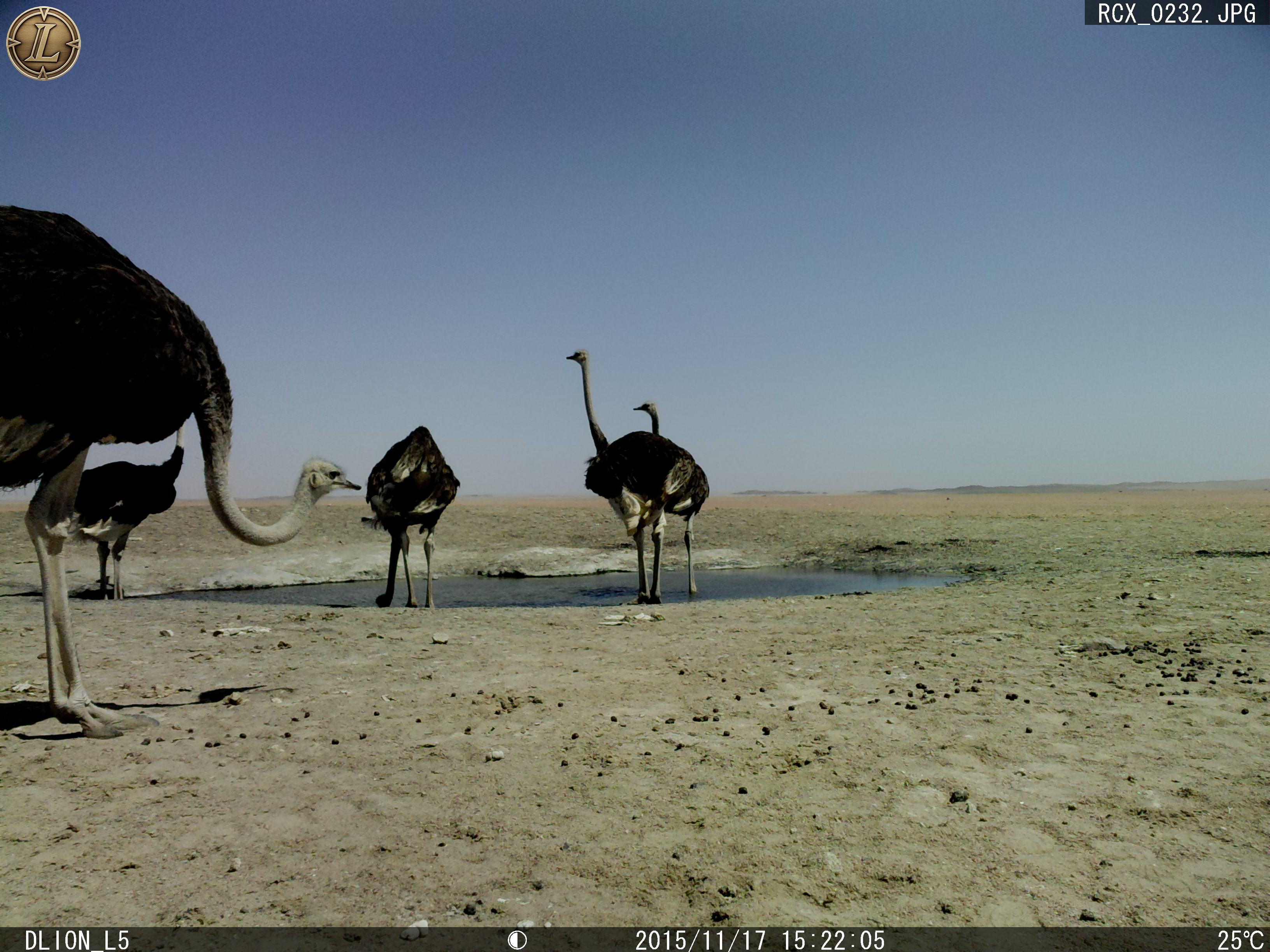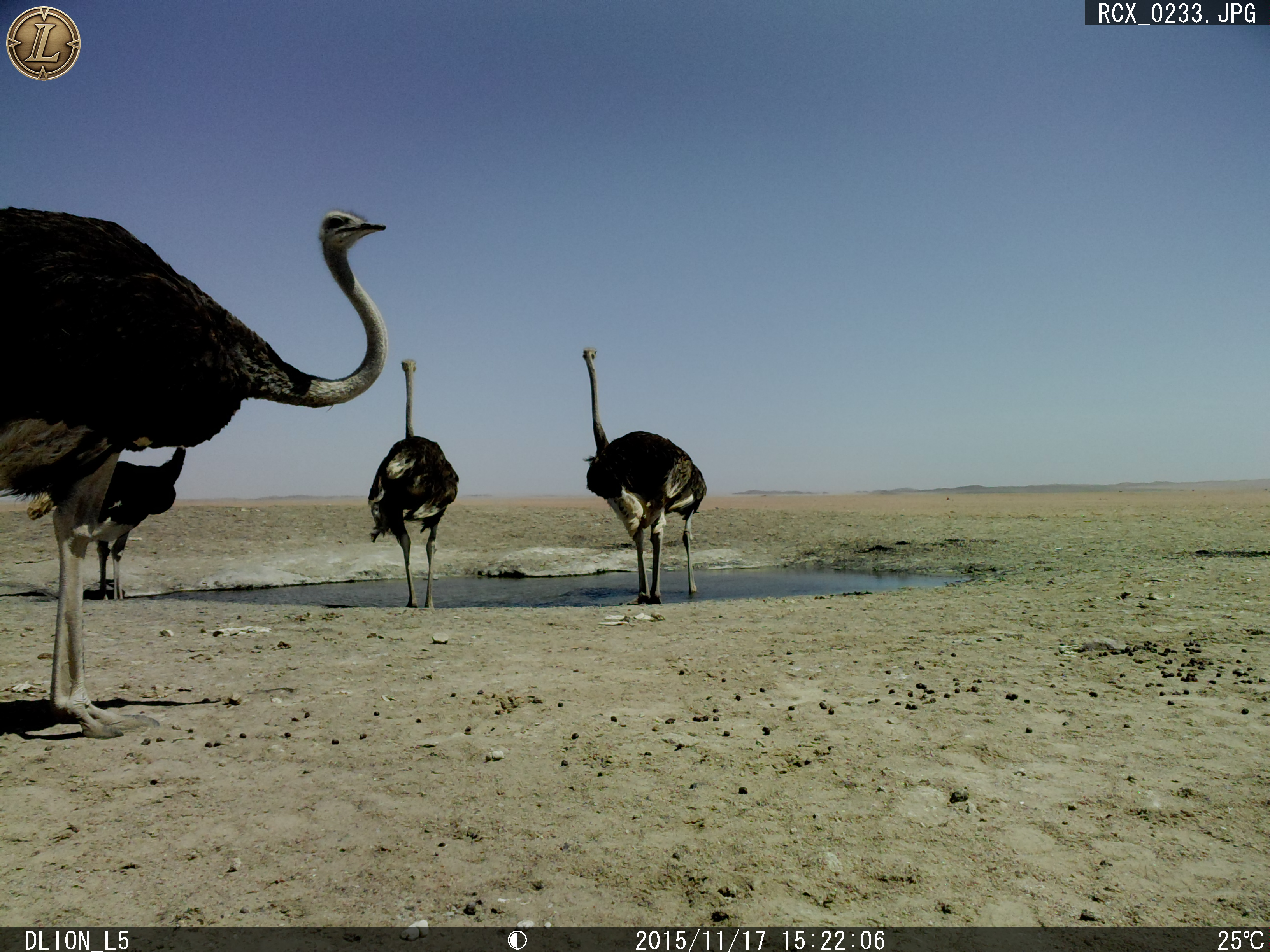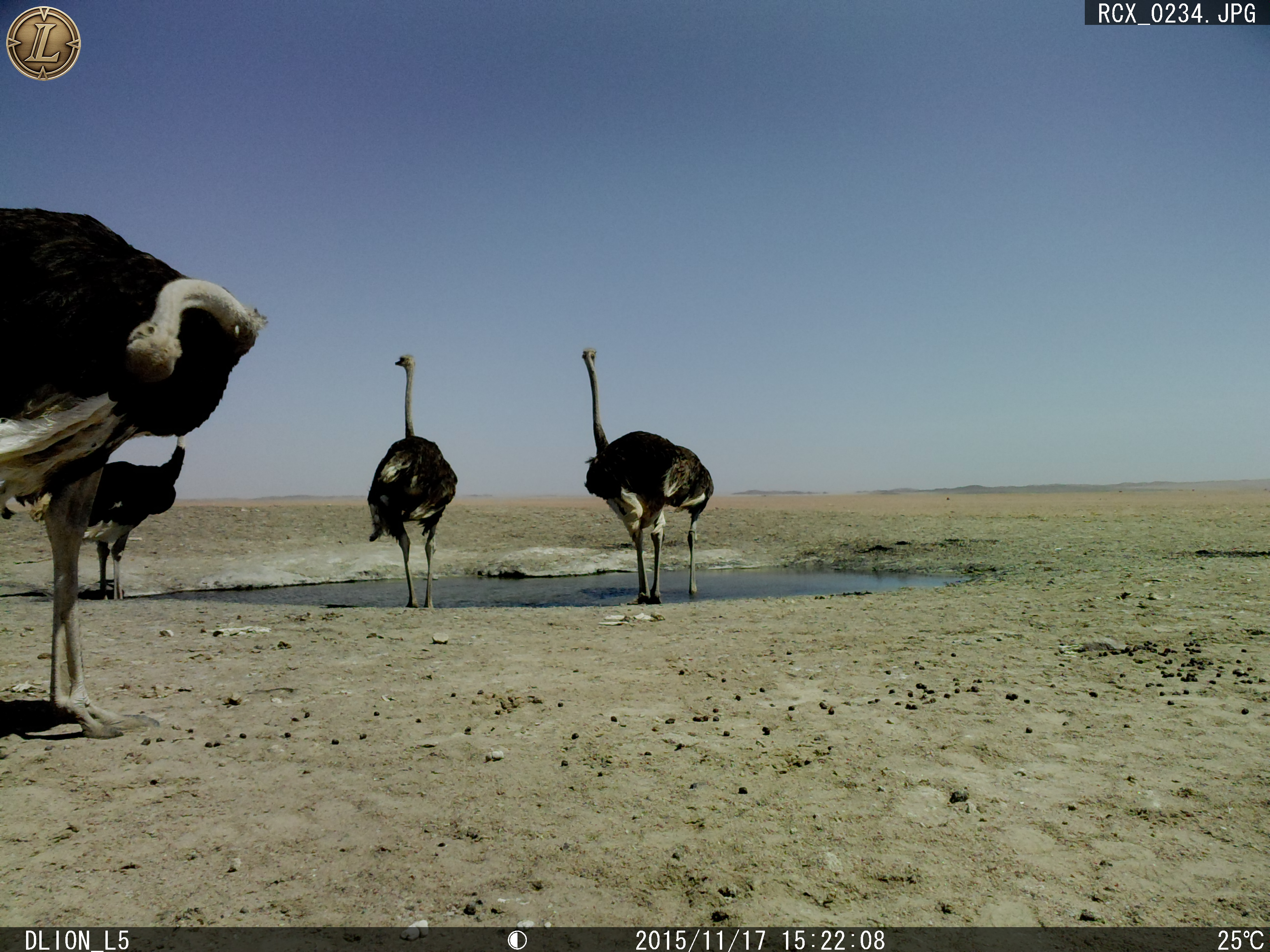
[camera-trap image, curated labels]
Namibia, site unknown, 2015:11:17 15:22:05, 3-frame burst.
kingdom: Animalia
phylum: Chordata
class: Aves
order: Struthioniformes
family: Struthionidae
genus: Struthio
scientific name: Struthio camelus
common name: common ostrich